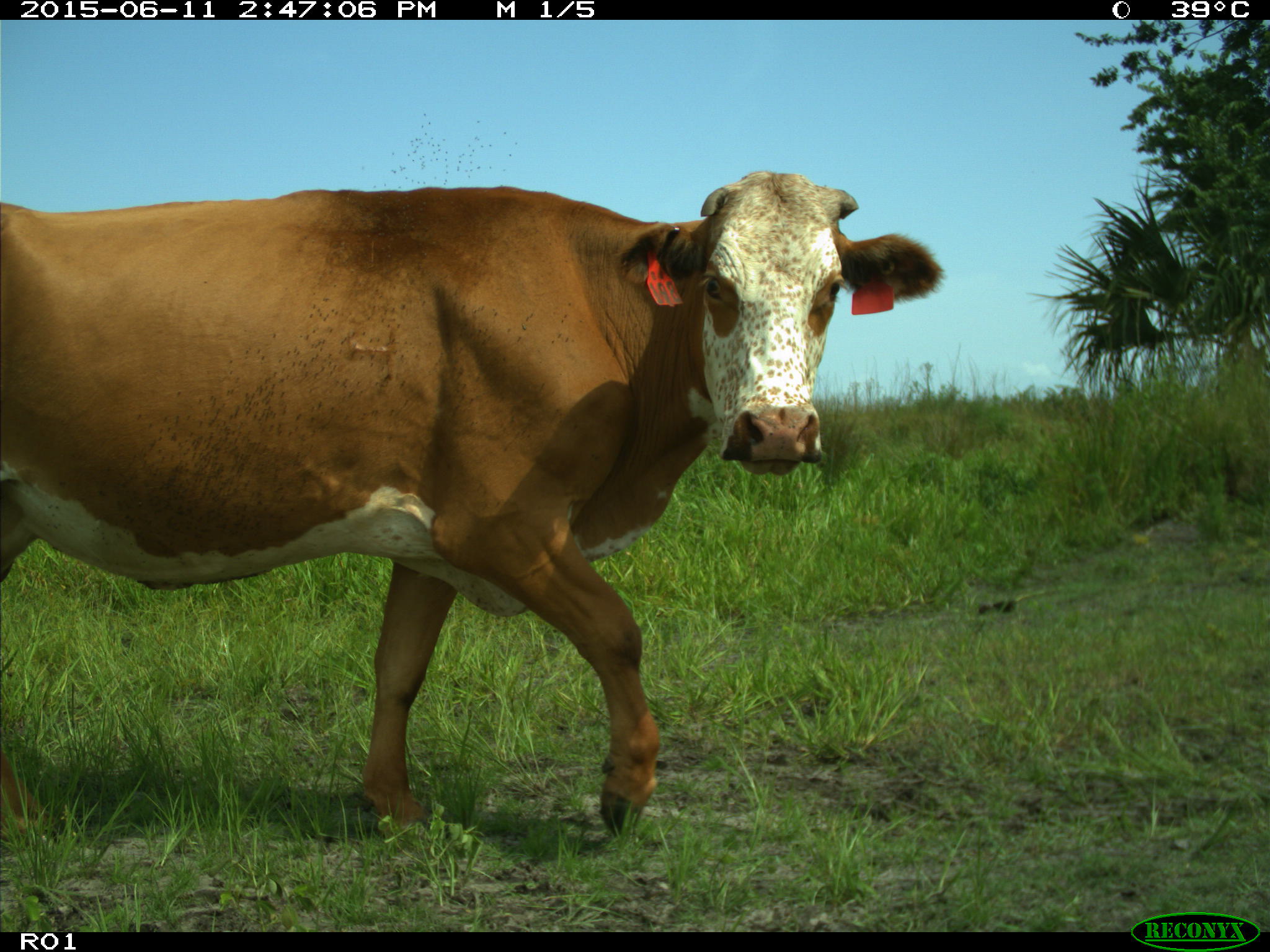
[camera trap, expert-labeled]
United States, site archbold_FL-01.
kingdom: Animalia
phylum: Chordata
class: Mammalia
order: Artiodactyla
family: Bovidae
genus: Bos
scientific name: Bos taurus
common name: domestic cow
Bos taurus (domestic cow).